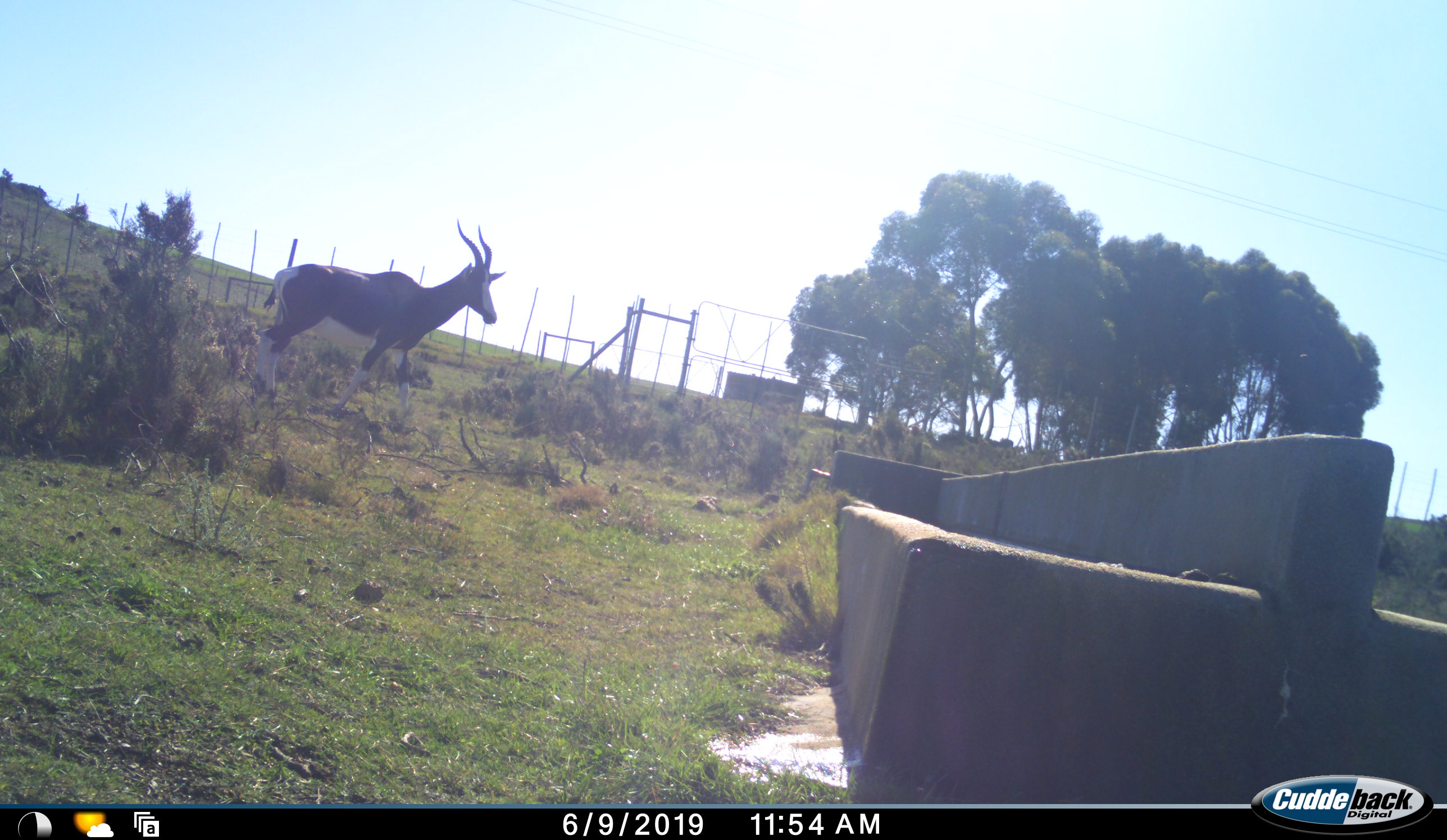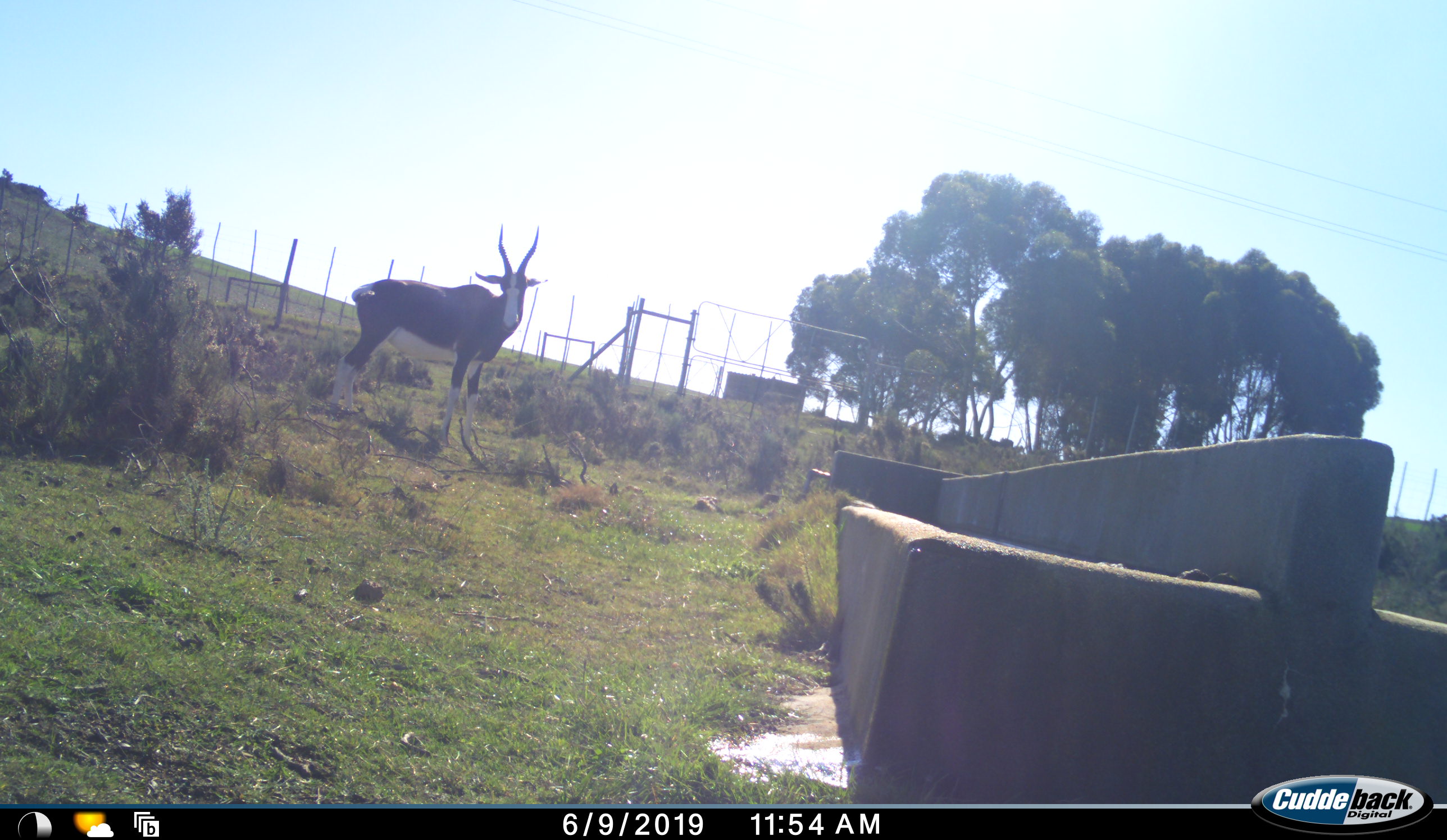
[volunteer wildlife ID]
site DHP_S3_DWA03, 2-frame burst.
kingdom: Animalia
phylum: Chordata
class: Mammalia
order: Artiodactyla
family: Bovidae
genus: Damaliscus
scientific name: Damaliscus pygargus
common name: bontebok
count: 1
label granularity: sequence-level